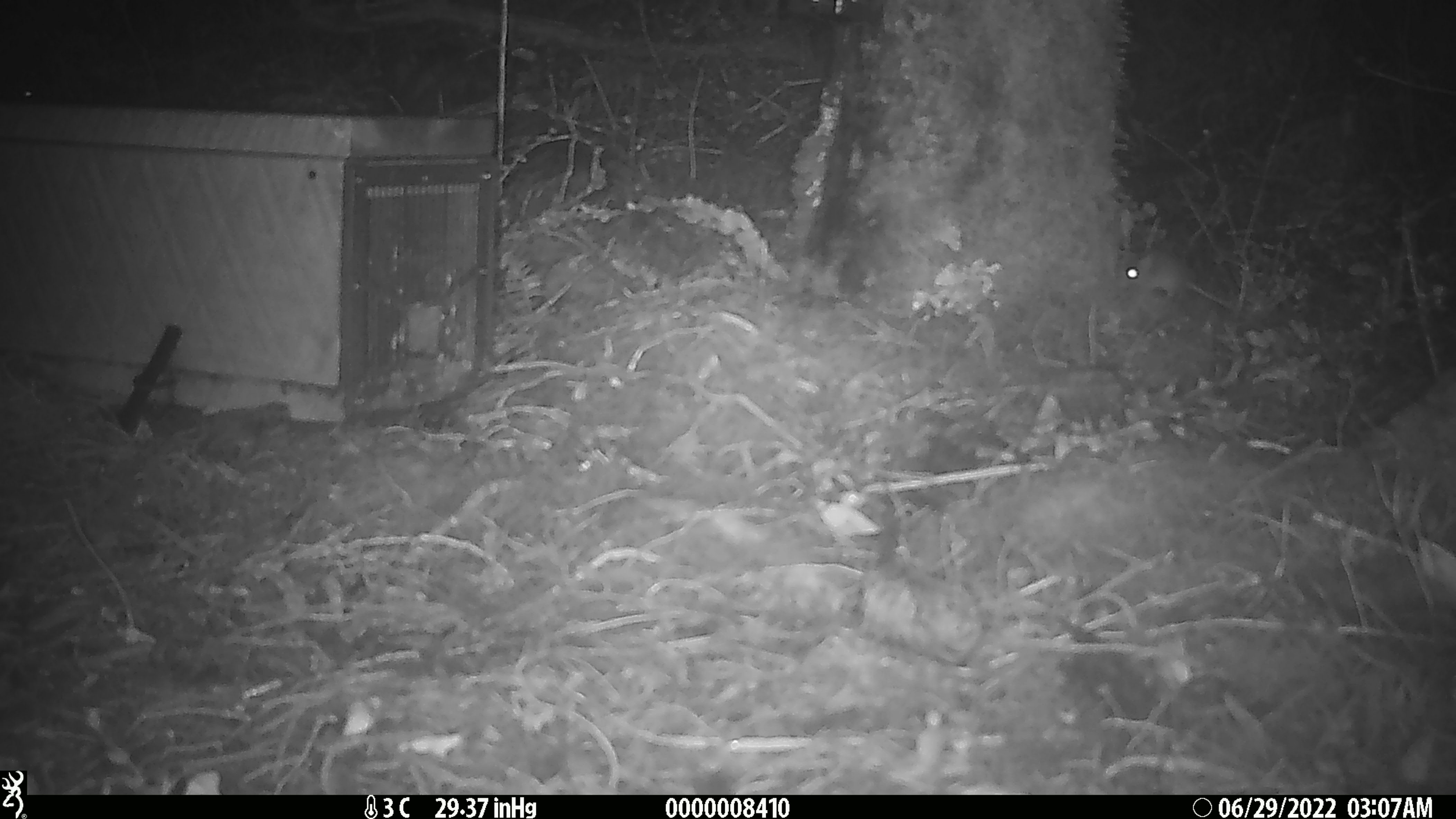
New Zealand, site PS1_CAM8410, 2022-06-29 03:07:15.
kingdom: Animalia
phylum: Chordata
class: Mammalia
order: Rodentia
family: Muridae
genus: Mus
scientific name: Mus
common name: mouse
Mouse (Mus).